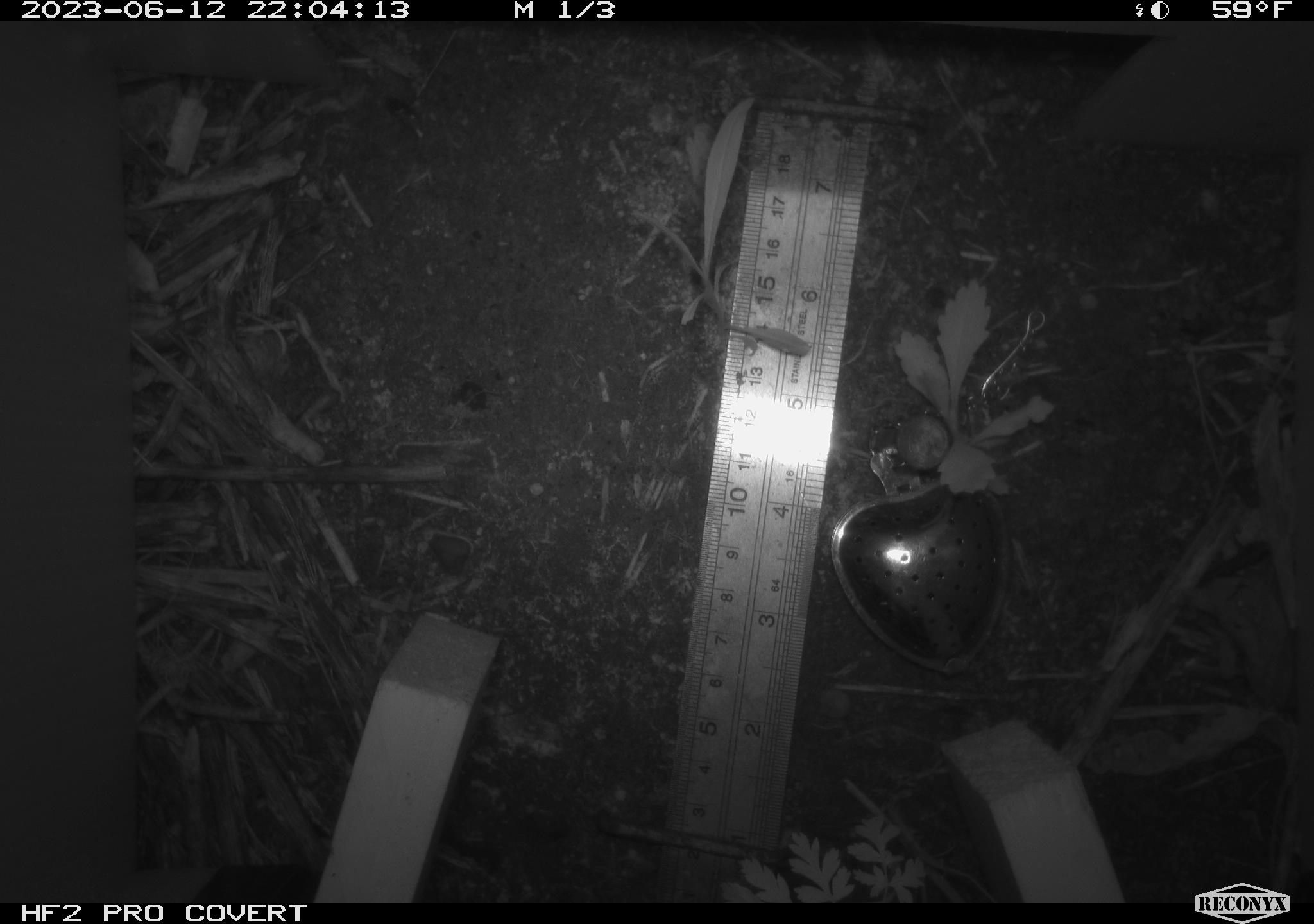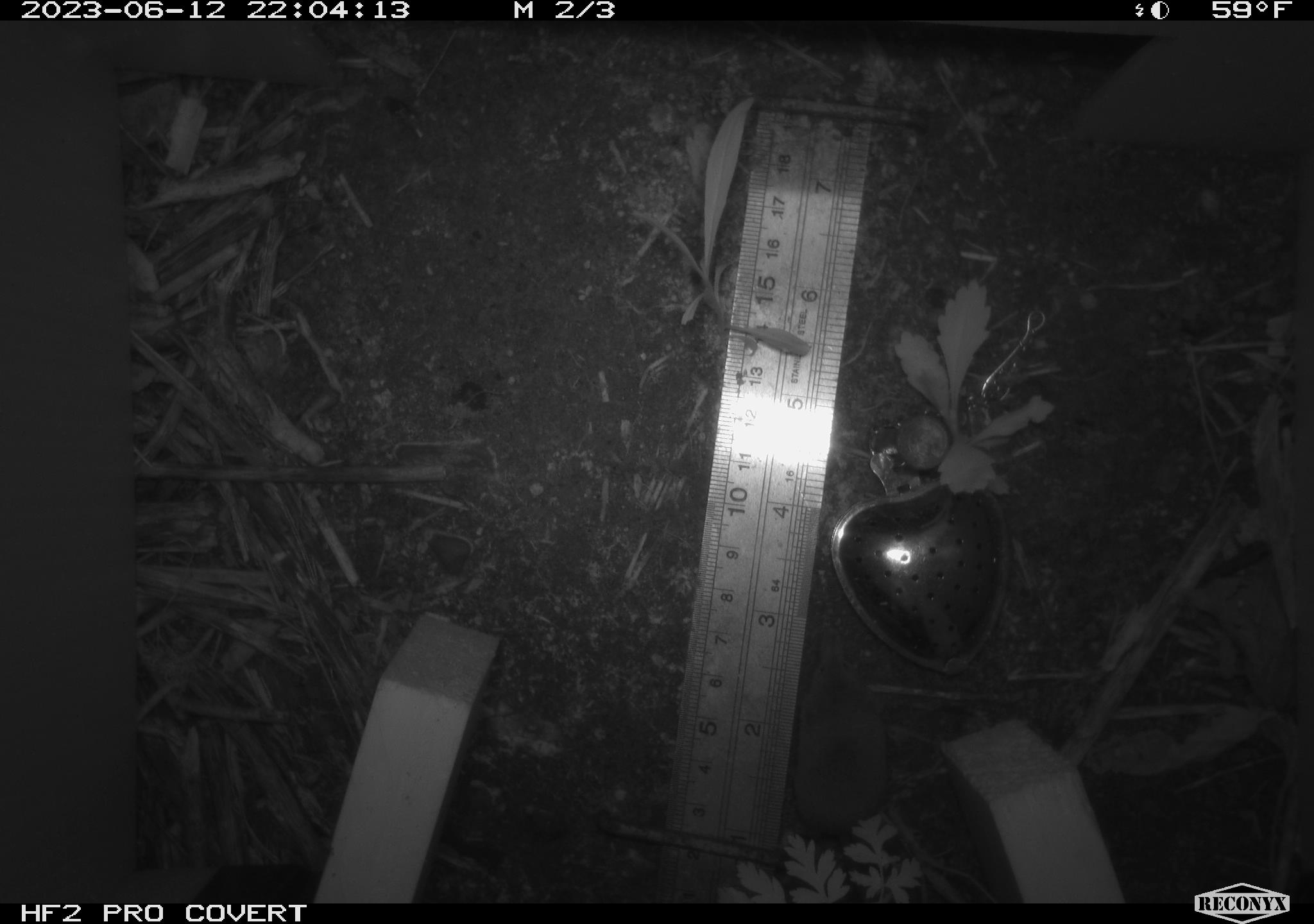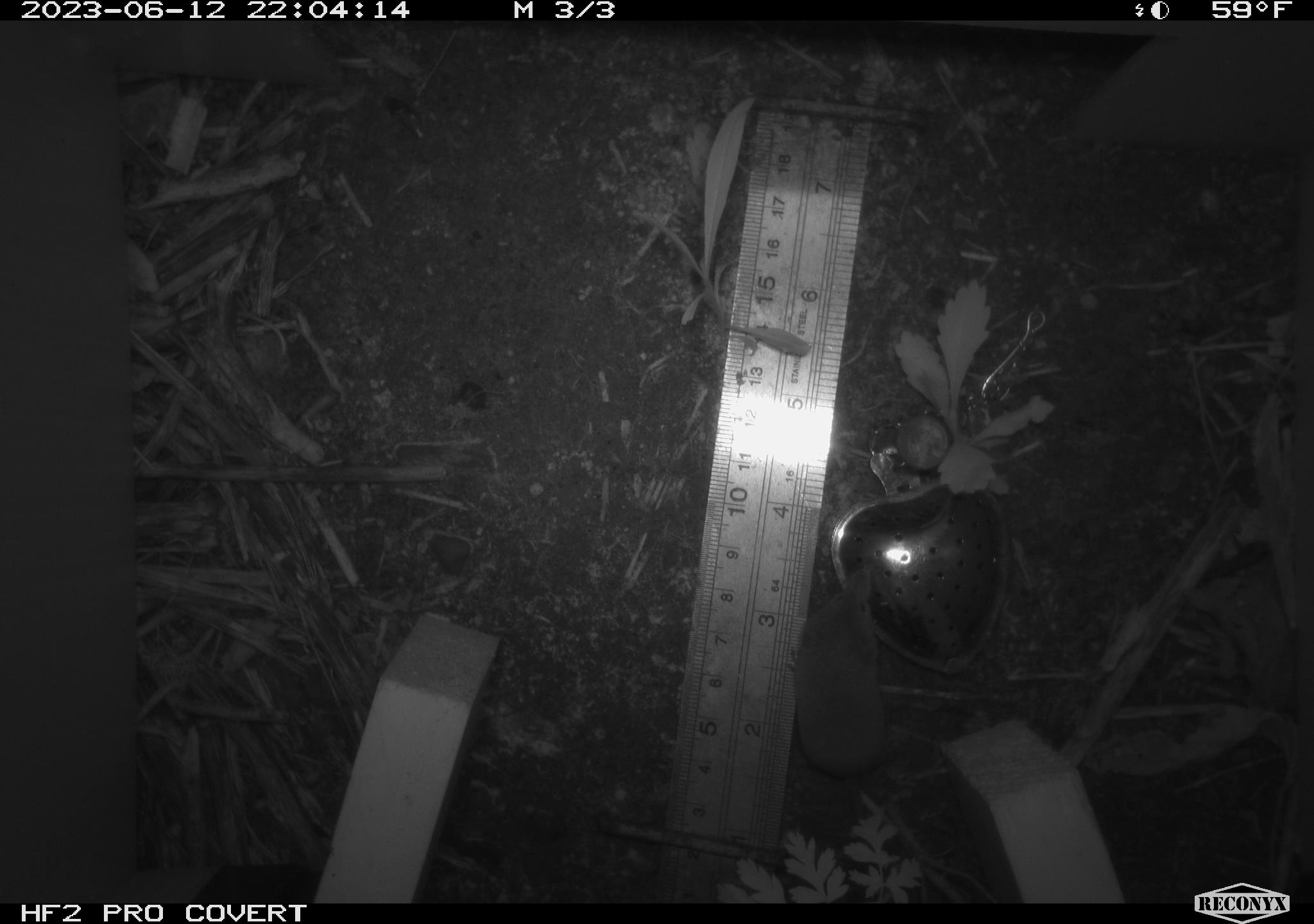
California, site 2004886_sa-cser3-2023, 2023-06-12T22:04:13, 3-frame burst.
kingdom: Animalia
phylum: Chordata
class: Mammalia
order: Eulipotyphla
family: Soricidae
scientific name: Soricidae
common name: shrews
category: soricidae family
Soricidae family (shrews) (Soricidae).